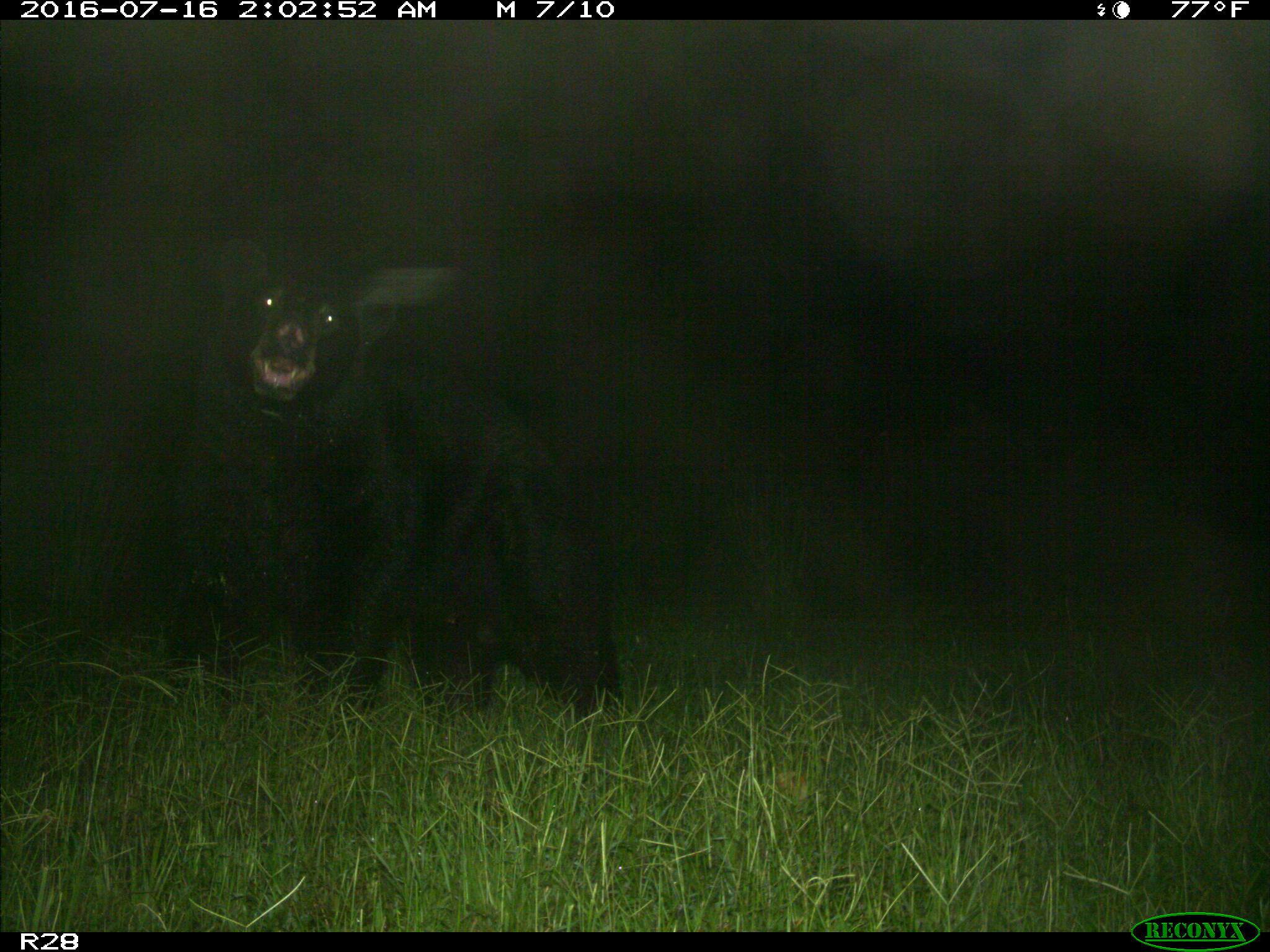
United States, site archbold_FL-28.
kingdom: Animalia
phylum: Chordata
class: Mammalia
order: Carnivora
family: Ursidae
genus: Ursus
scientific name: Ursus americanus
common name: american black bear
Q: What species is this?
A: Ursus americanus (american black bear).